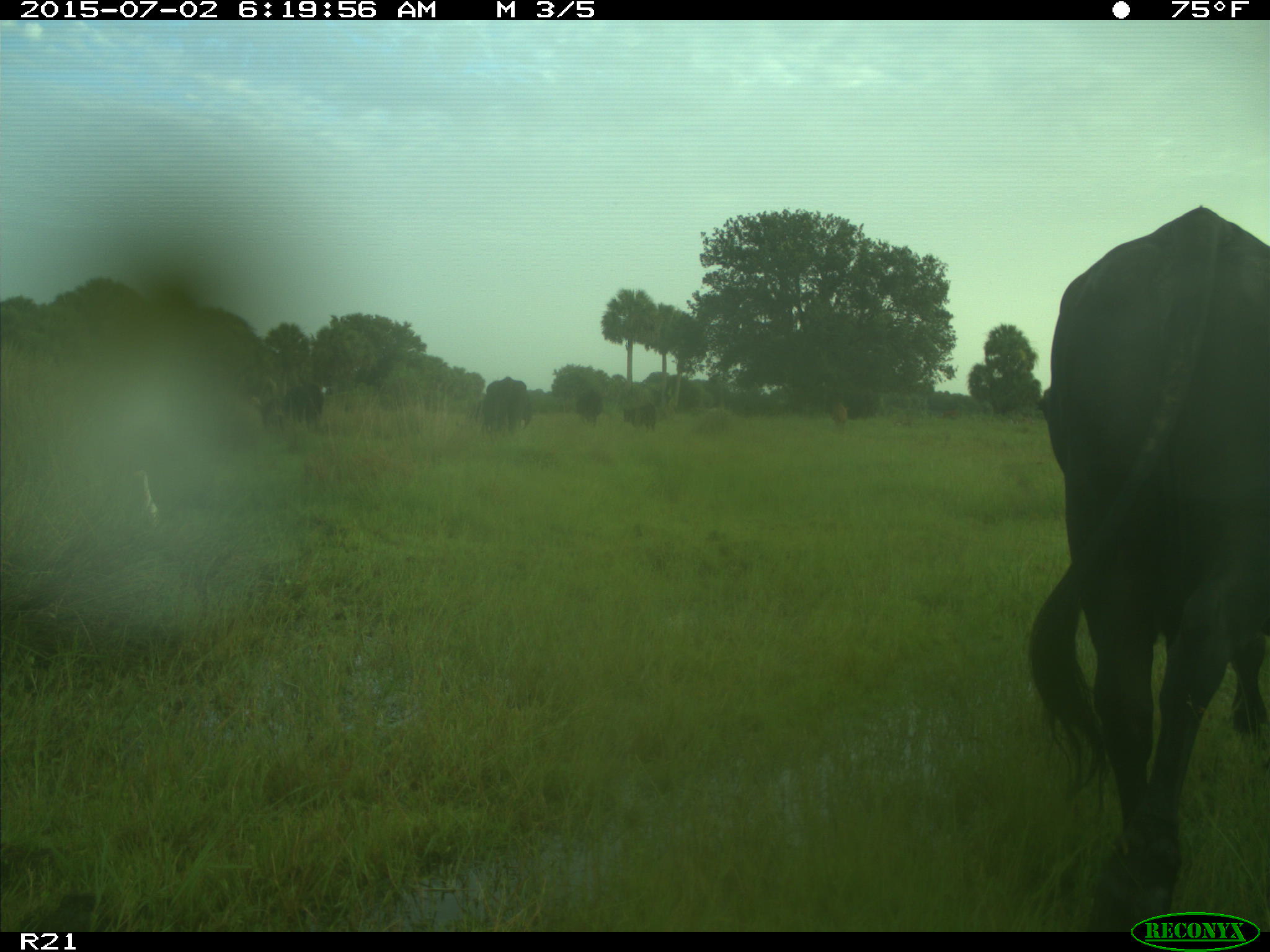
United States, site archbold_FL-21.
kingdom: Animalia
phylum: Chordata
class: Mammalia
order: Artiodactyla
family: Bovidae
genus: Bos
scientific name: Bos taurus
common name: domestic cow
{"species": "Bos taurus (domestic cow)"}